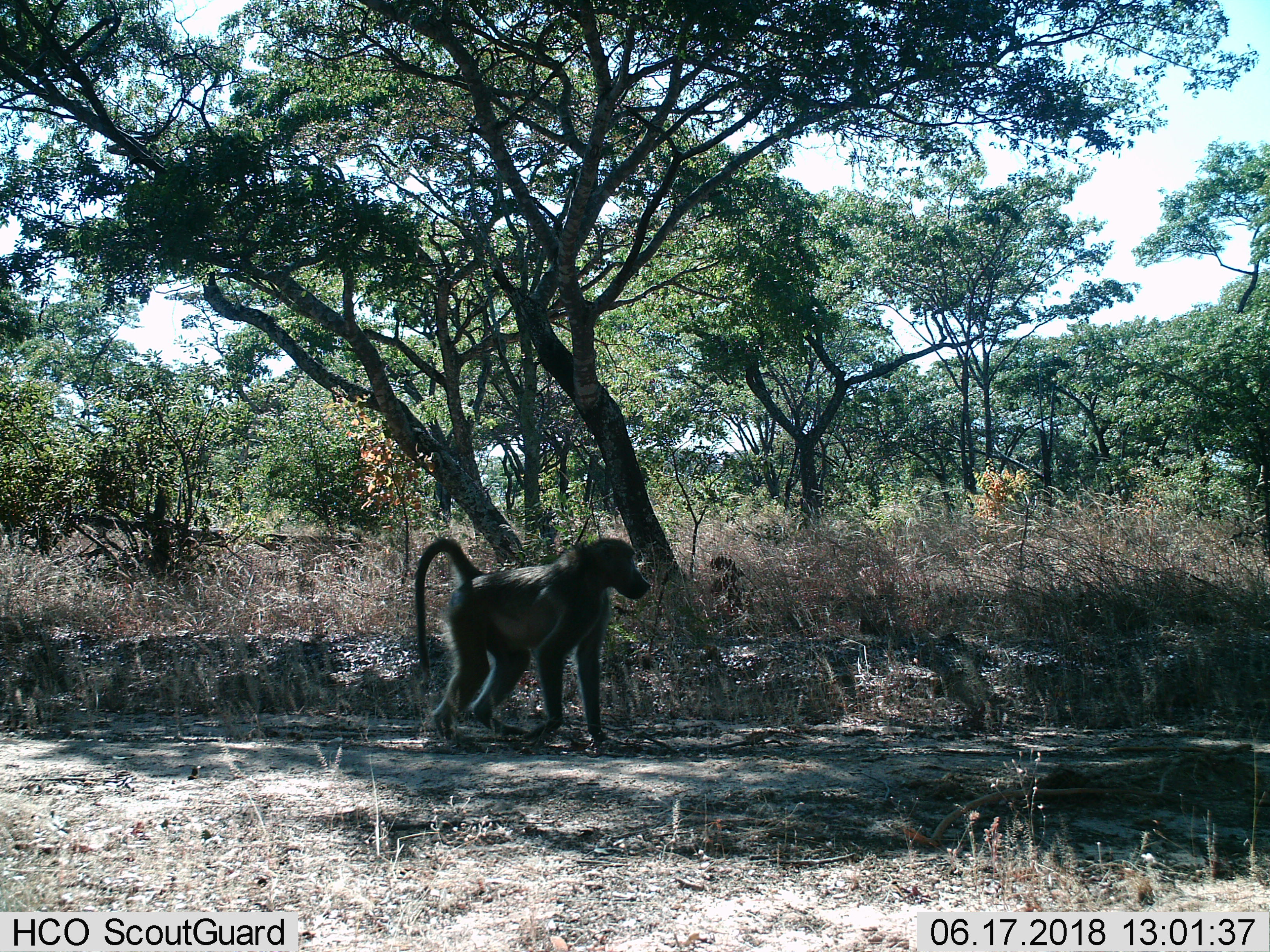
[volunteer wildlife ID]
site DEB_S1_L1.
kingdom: Animalia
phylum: Chordata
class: Mammalia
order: Primates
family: Cercopithecidae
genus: Papio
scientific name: Papio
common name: baboon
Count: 1.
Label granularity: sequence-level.